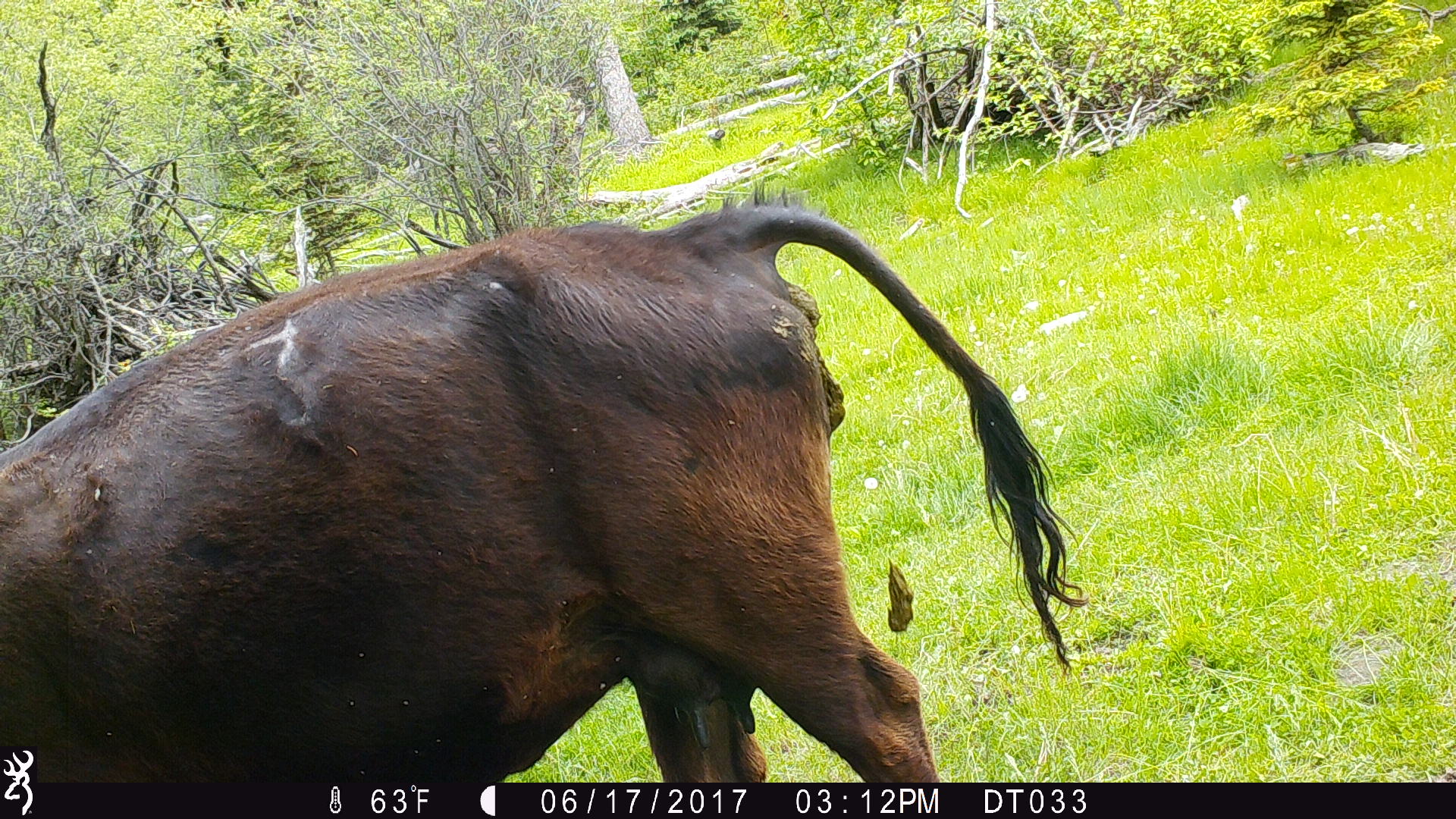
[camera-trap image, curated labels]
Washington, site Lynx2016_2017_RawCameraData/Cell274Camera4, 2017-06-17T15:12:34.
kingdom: Animalia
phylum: Chordata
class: Mammalia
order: Artiodactyla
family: Bovidae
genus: Bos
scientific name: Bos taurus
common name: domestic cattle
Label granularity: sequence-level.